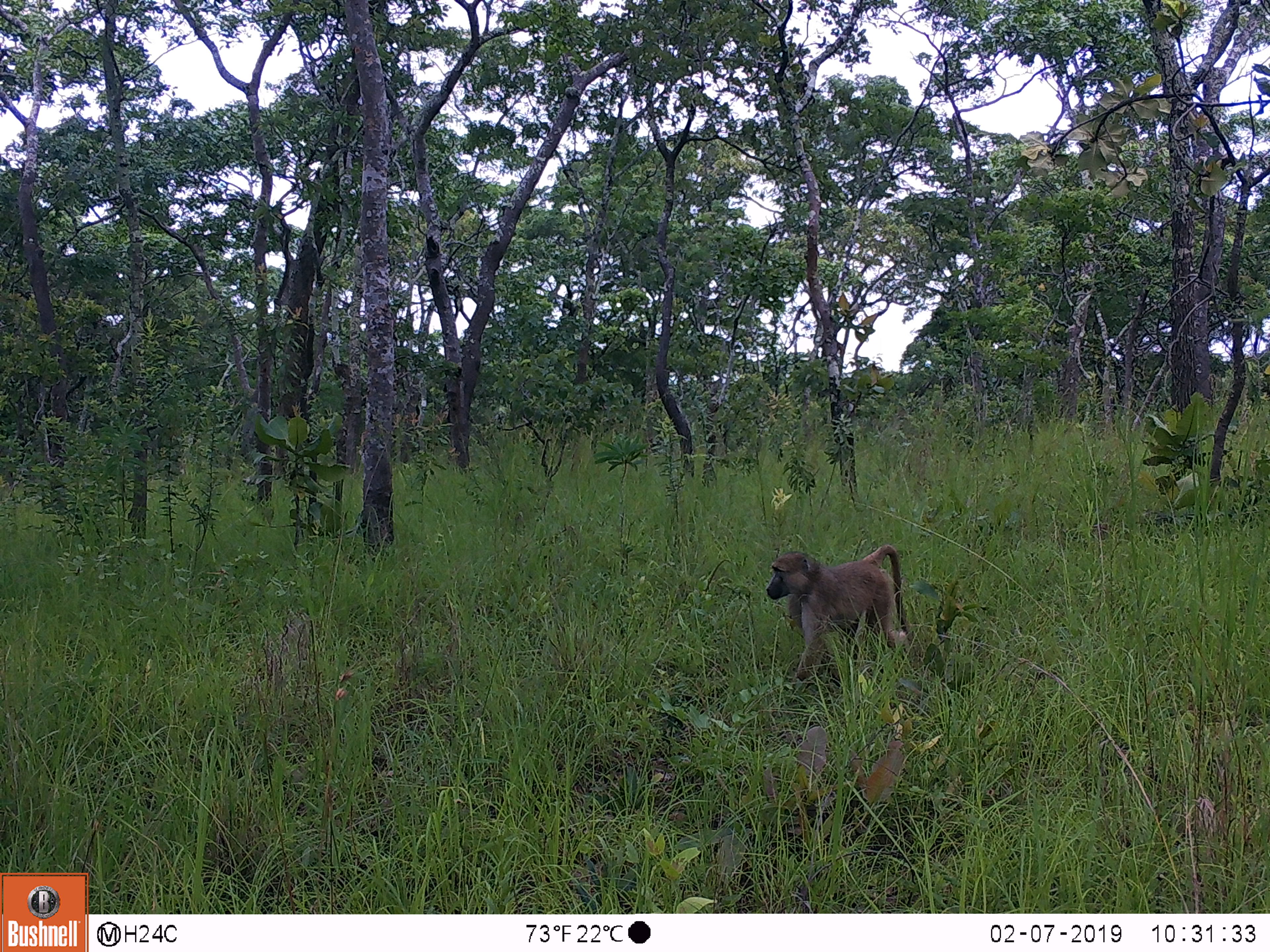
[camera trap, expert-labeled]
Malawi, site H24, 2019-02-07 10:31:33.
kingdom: Animalia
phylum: Chordata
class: Mammalia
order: Primates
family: Cercopithecidae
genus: Papio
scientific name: Papio cynocephalus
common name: yellow baboon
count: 1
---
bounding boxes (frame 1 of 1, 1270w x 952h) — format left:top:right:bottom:
yellow baboon: 757:543:912:691